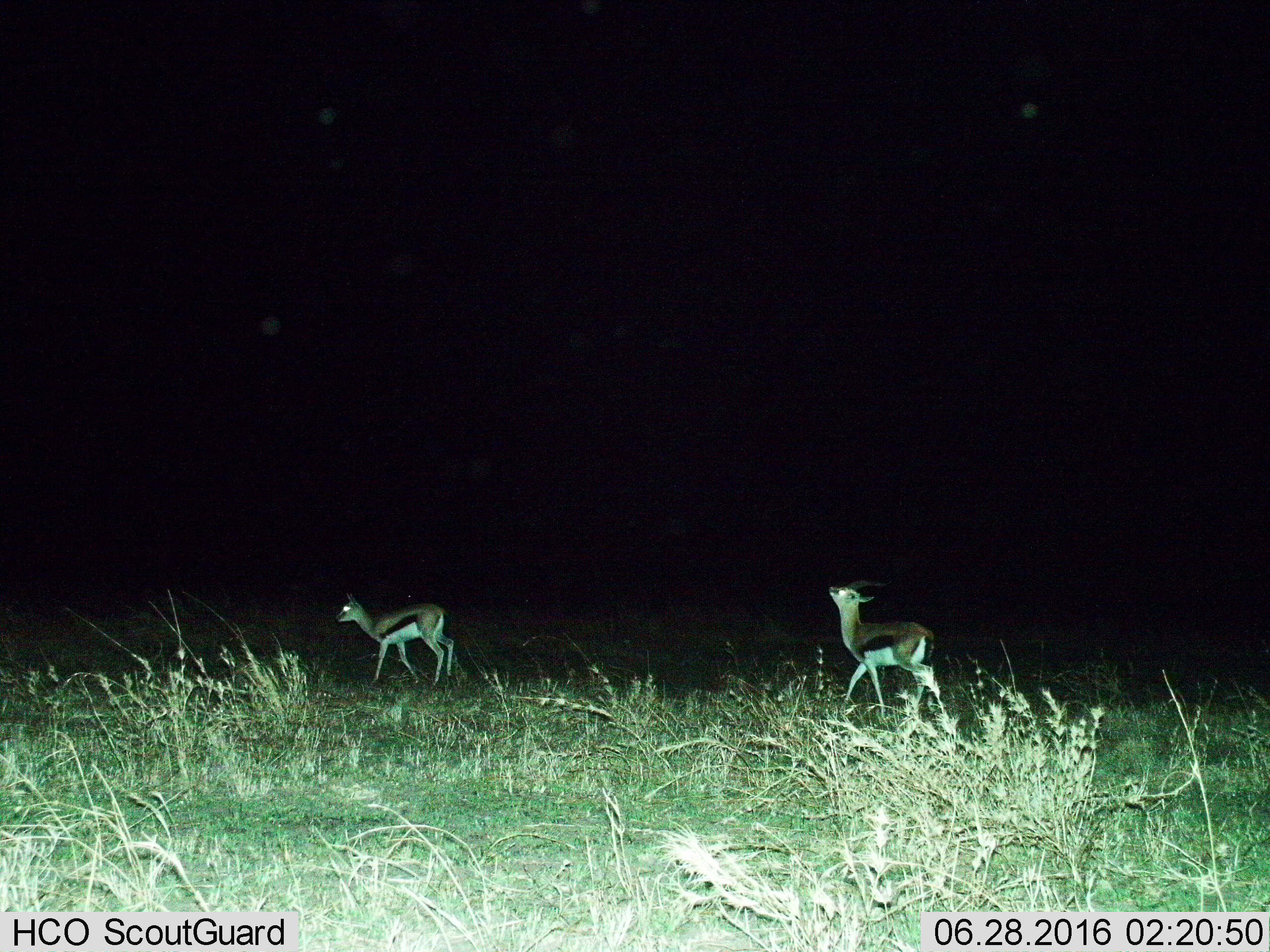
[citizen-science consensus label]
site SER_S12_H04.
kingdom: Animalia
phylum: Chordata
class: Mammalia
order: Artiodactyla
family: Bovidae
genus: Eudorcas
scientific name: Eudorcas thomsonii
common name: thomson's gazelle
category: gazellethomsons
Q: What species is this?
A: Gazellethomsons (thomson's gazelle) (Eudorcas thomsonii).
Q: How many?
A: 2.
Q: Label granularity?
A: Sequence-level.